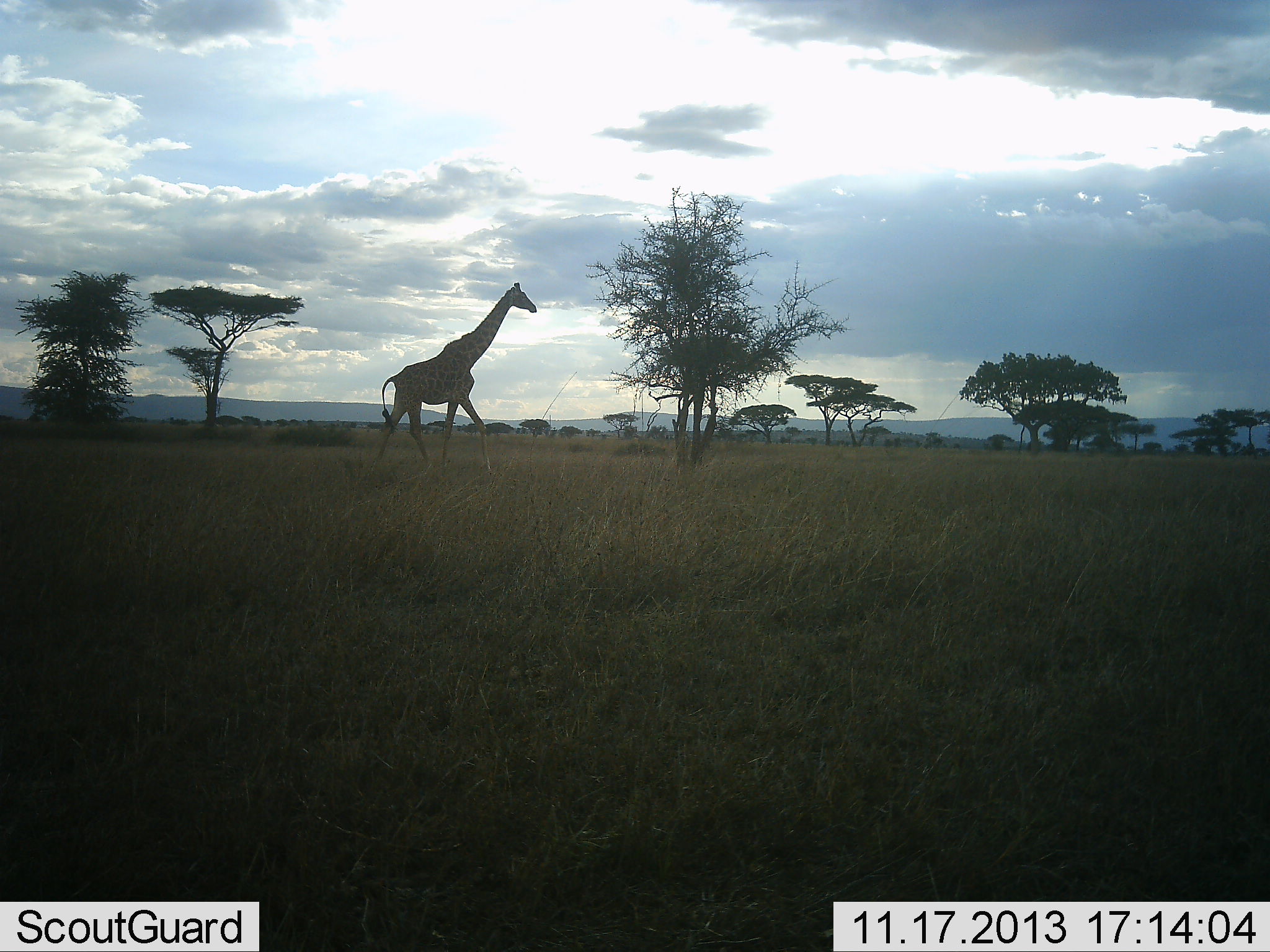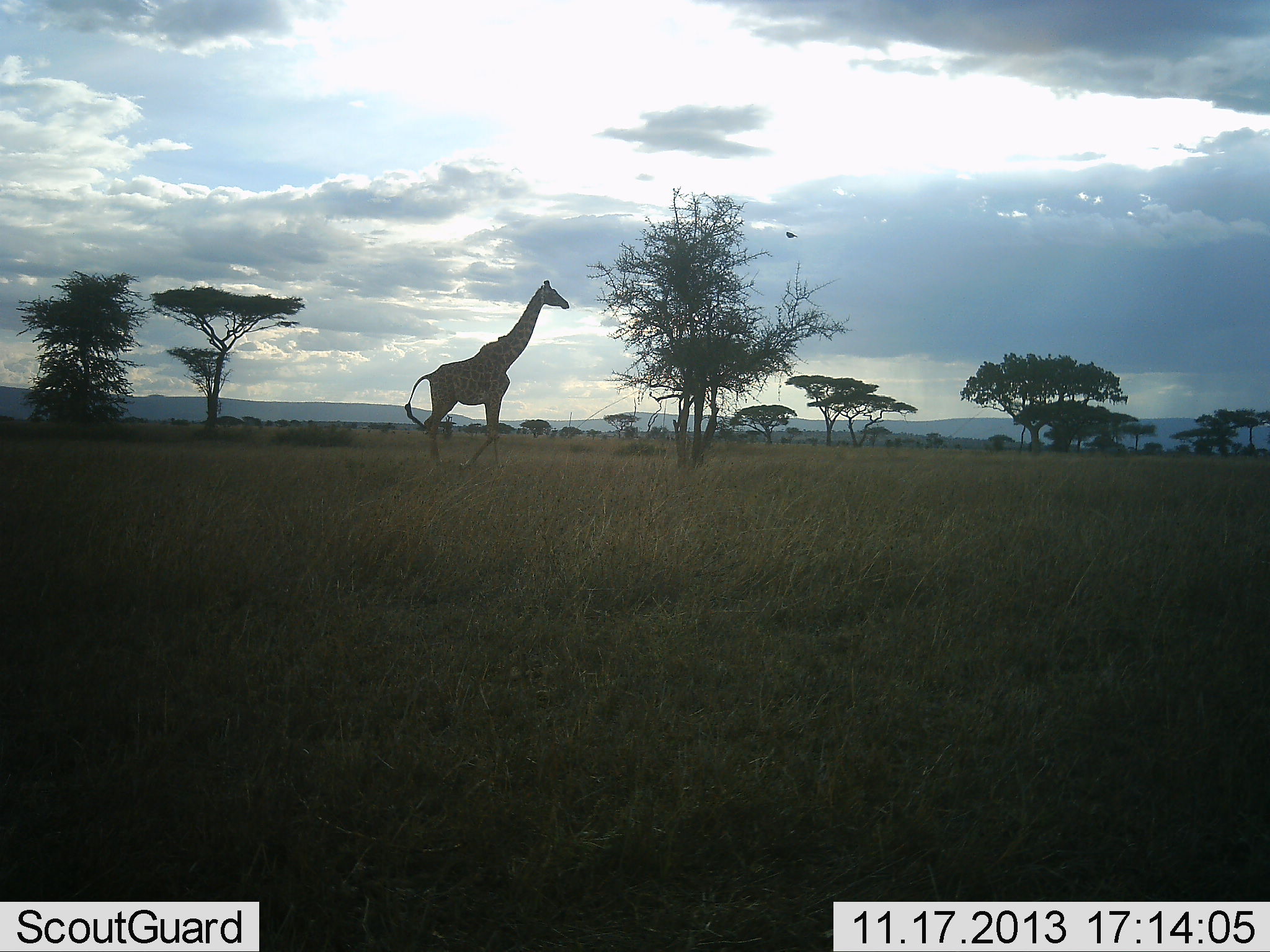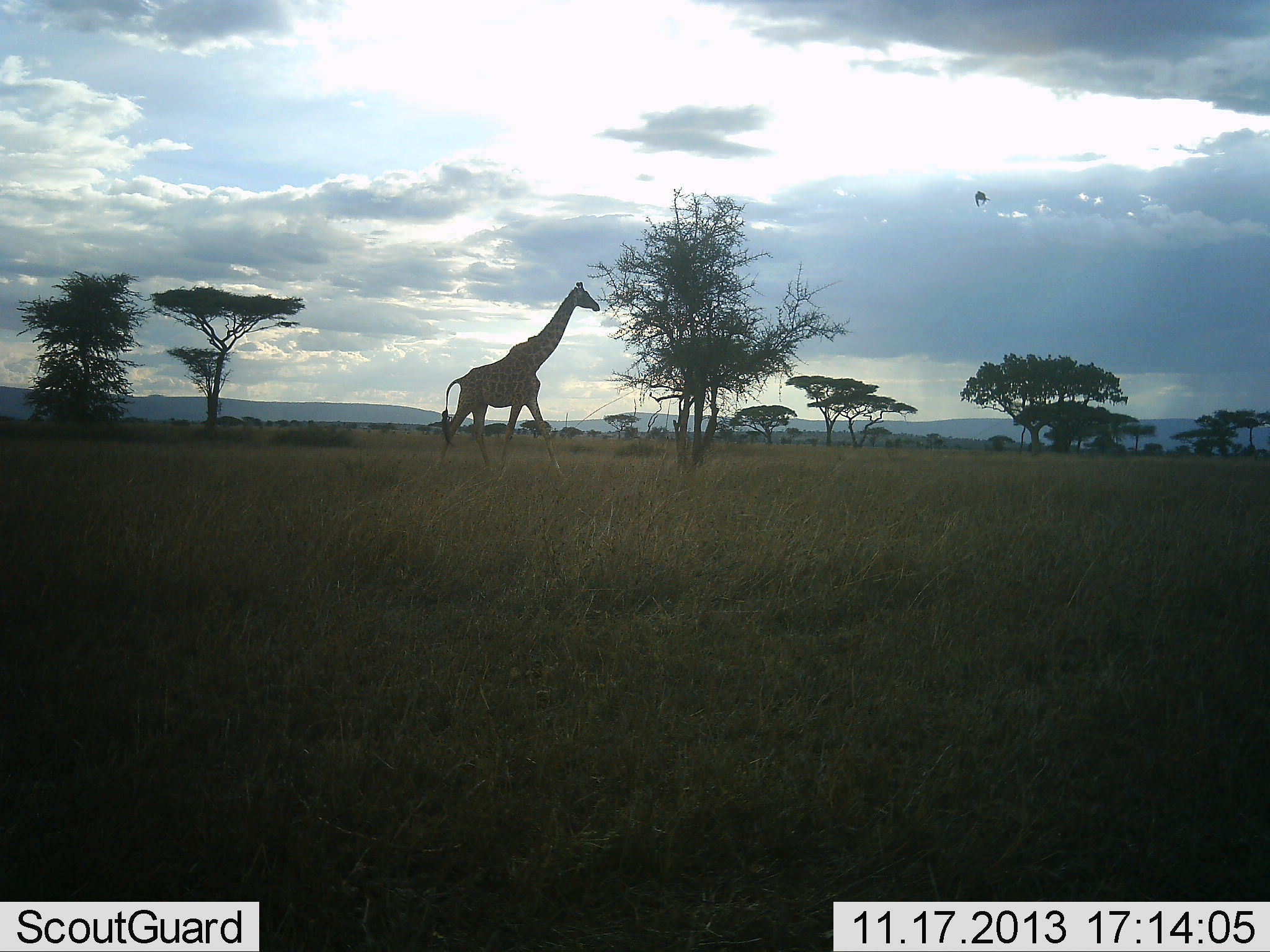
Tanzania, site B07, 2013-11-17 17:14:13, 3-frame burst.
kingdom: Animalia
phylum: Chordata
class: Mammalia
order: Artiodactyla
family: Giraffidae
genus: Giraffa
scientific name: Giraffa camelopardalis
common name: giraffe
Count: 1.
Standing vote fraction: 20%.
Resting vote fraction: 0%.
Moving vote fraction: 80%.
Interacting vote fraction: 0%.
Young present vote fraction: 0%.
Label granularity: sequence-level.